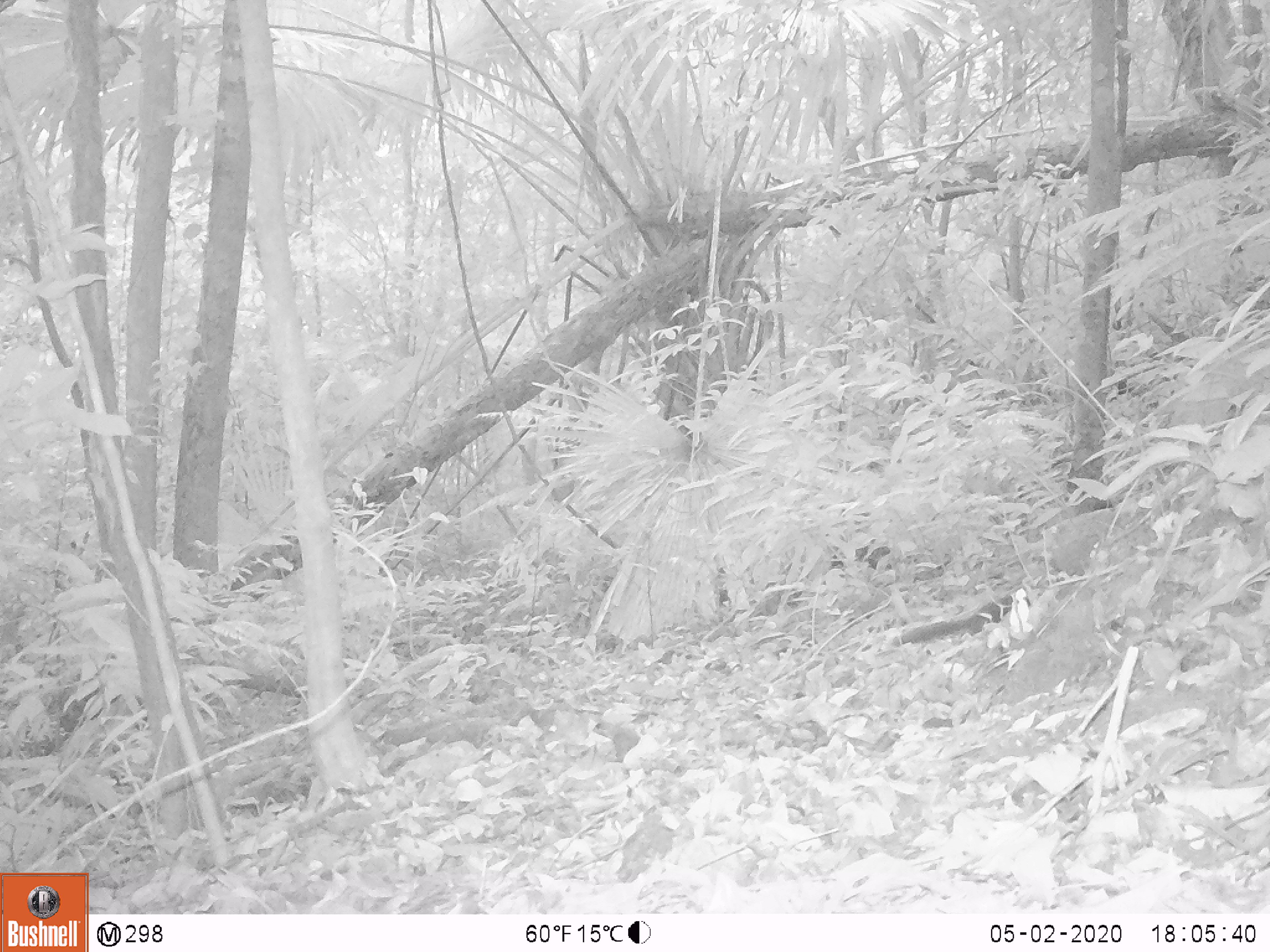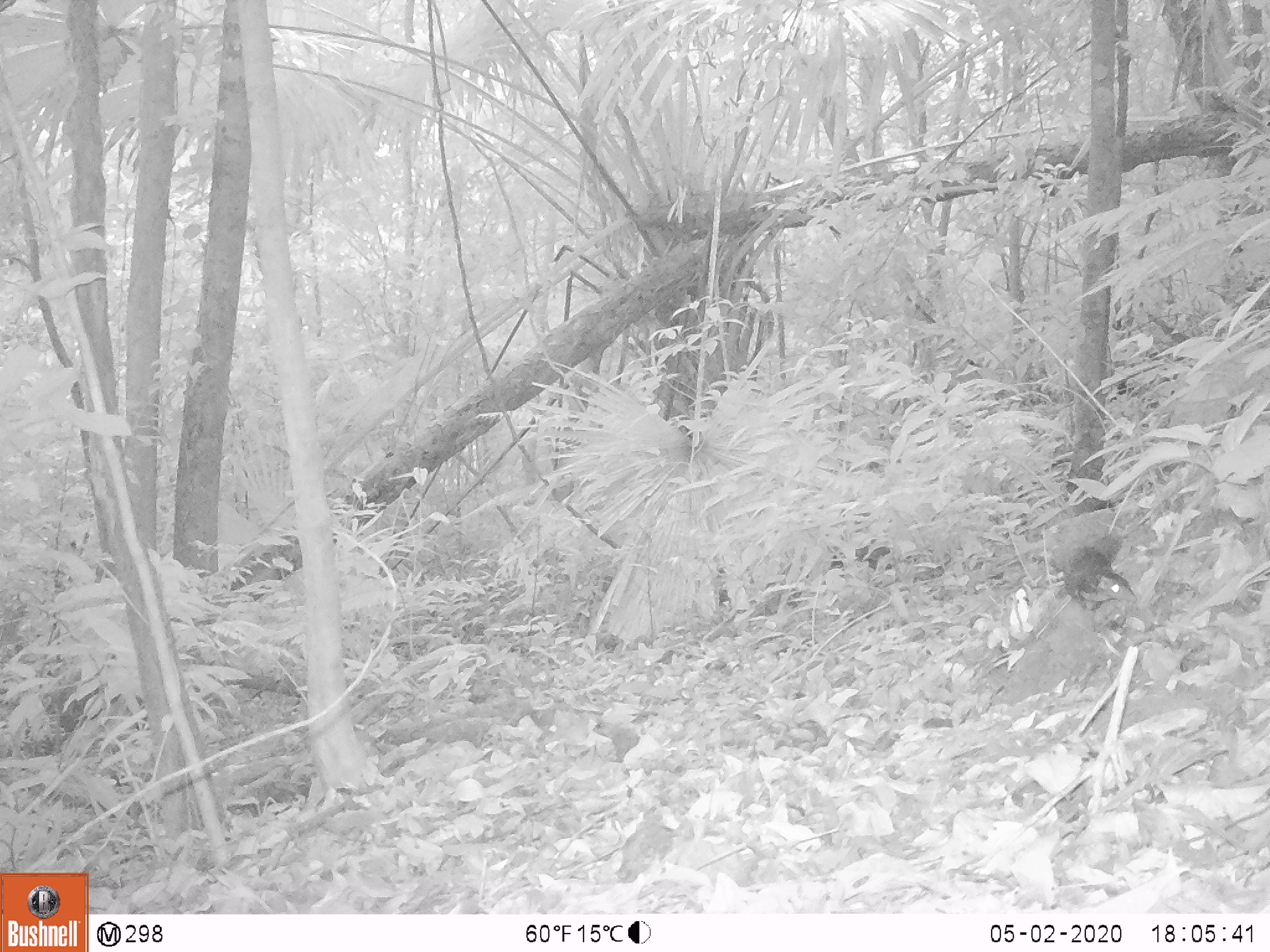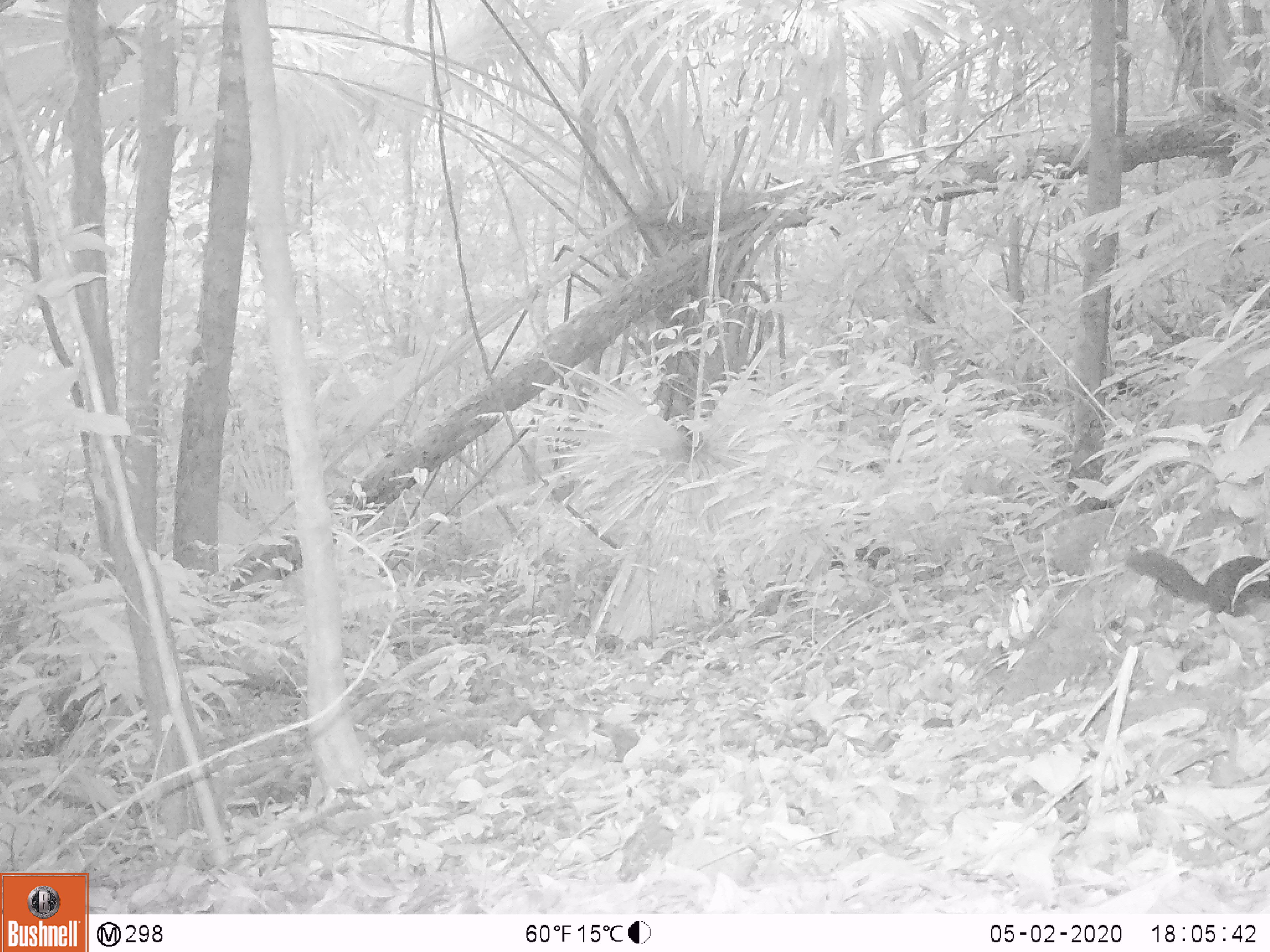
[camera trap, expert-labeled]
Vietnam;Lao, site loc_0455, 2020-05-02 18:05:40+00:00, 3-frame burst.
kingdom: Animalia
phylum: Chordata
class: Mammalia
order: Rodentia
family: Sciuridae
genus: Sciurus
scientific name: Sciurus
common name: squirrel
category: unidentified squirrel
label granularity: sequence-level